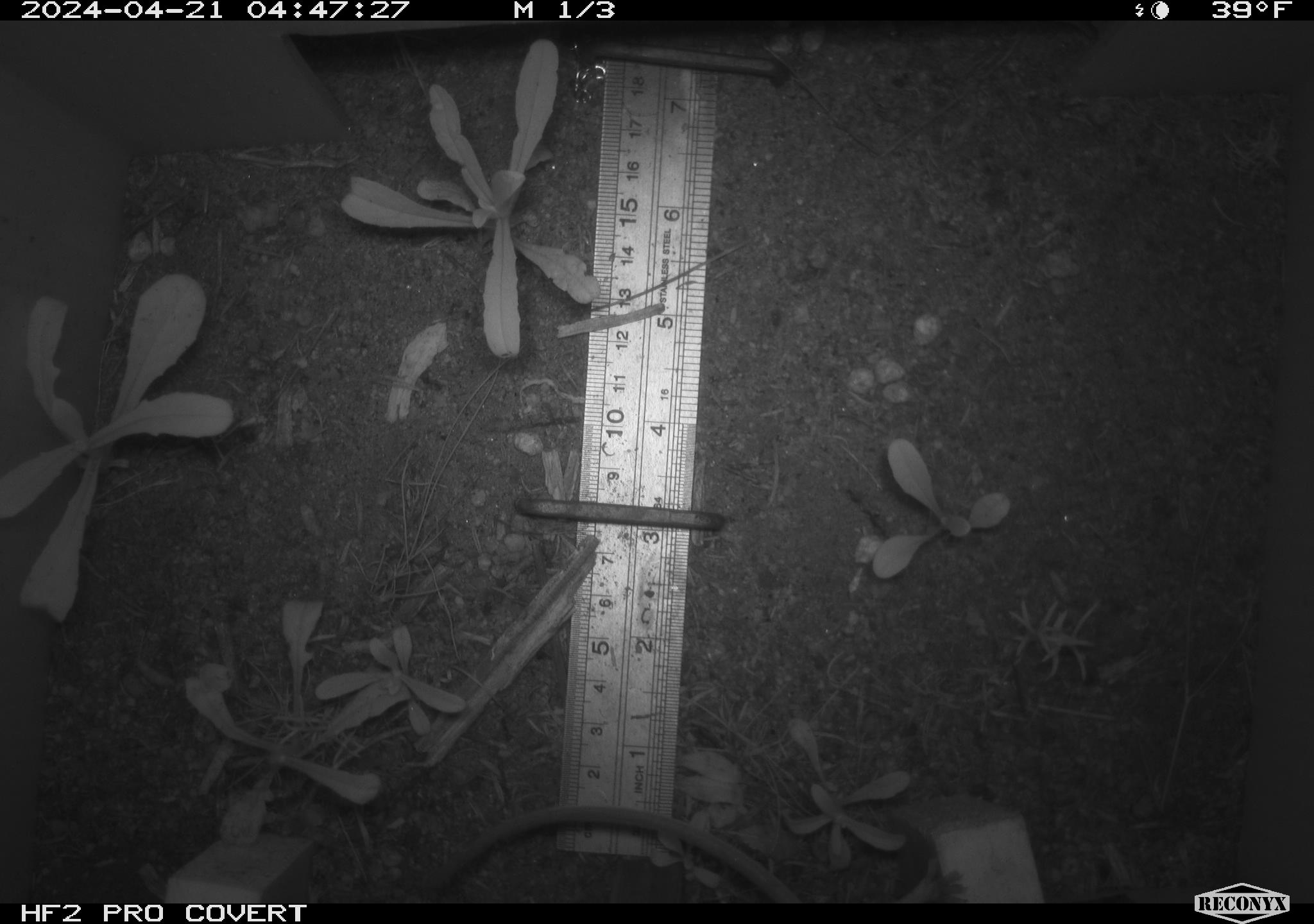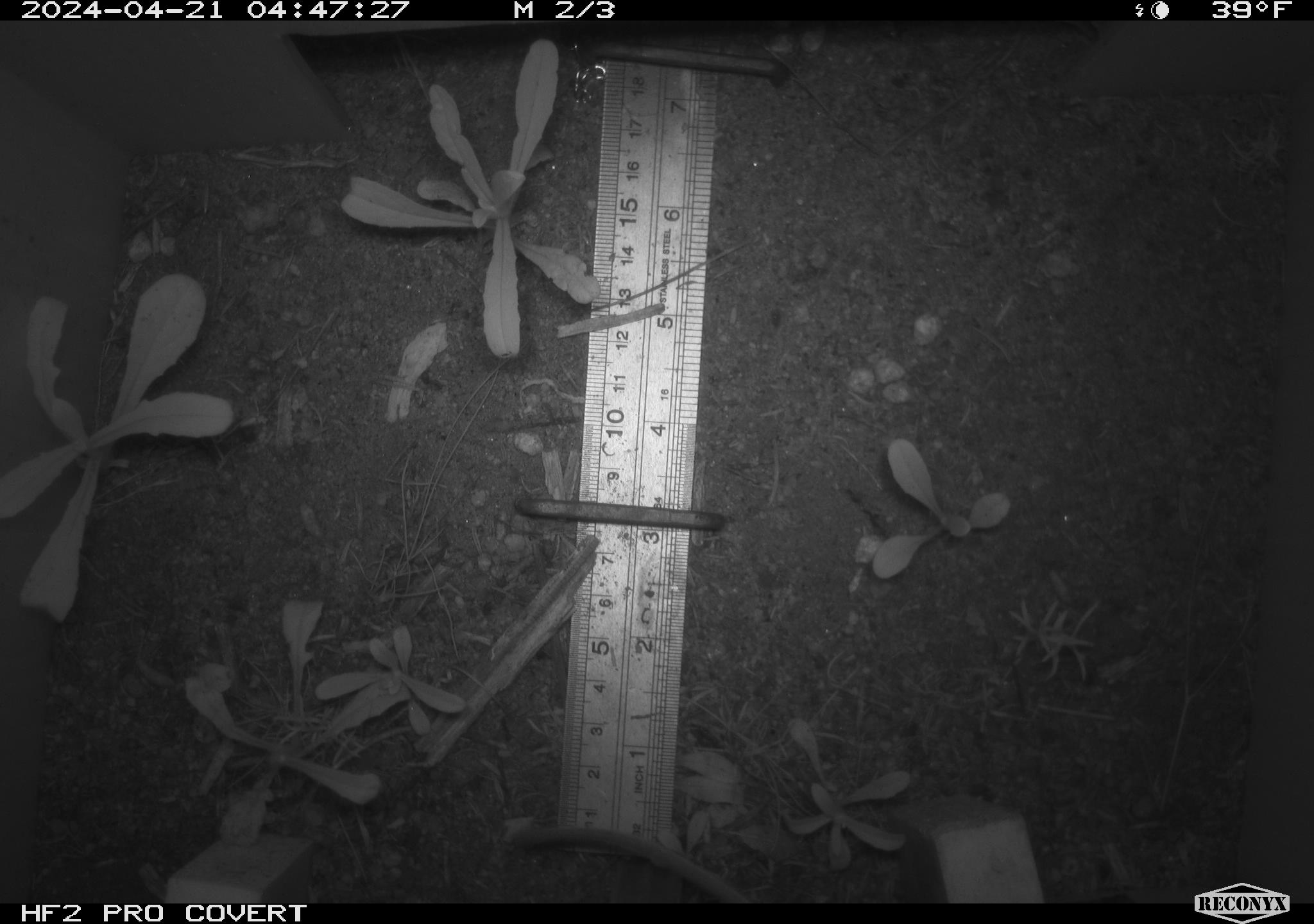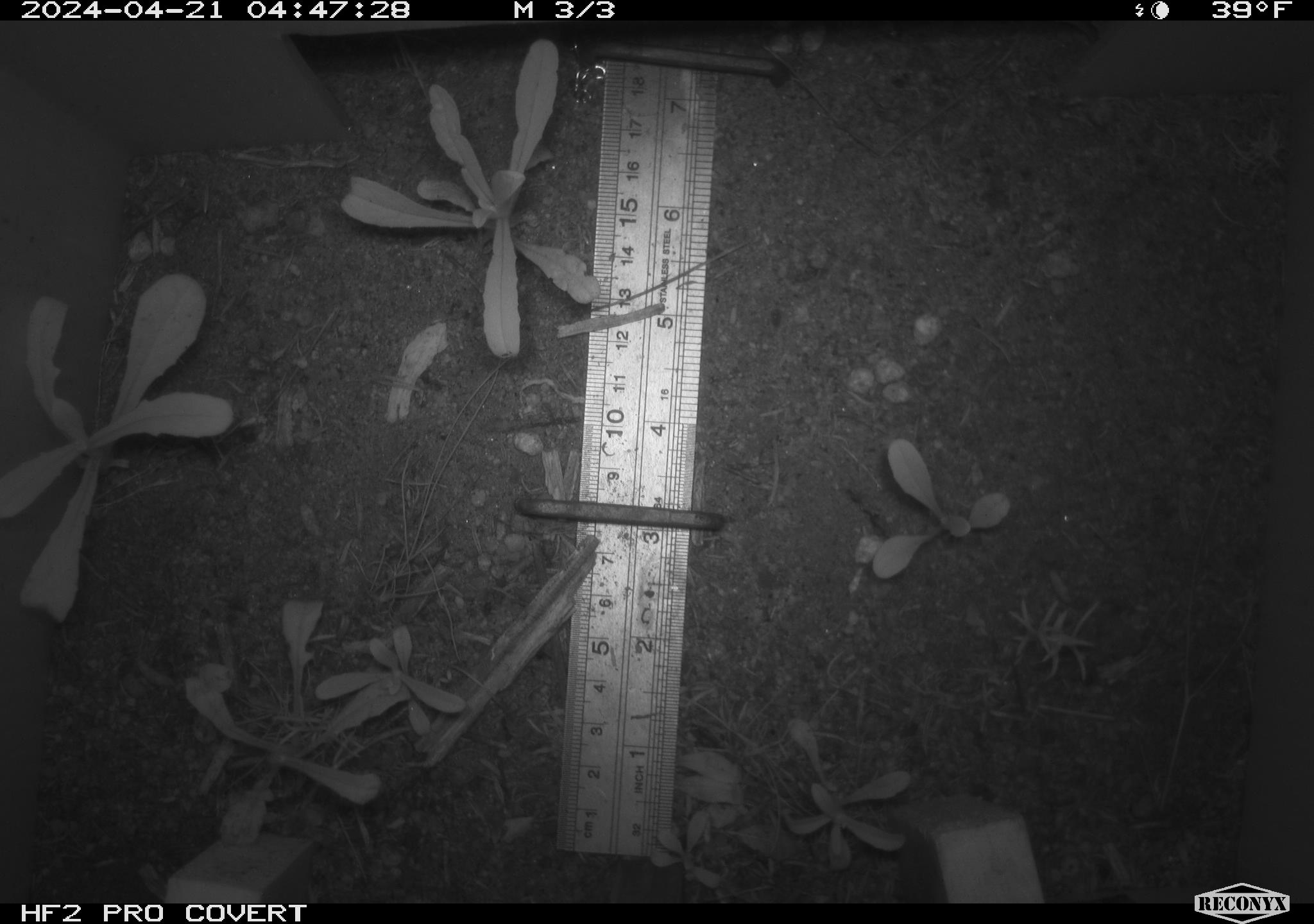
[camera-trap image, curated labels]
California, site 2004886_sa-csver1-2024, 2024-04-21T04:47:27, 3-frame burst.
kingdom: Animalia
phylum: Chordata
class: Mammalia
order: Rodentia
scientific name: Rodentia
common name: rodent